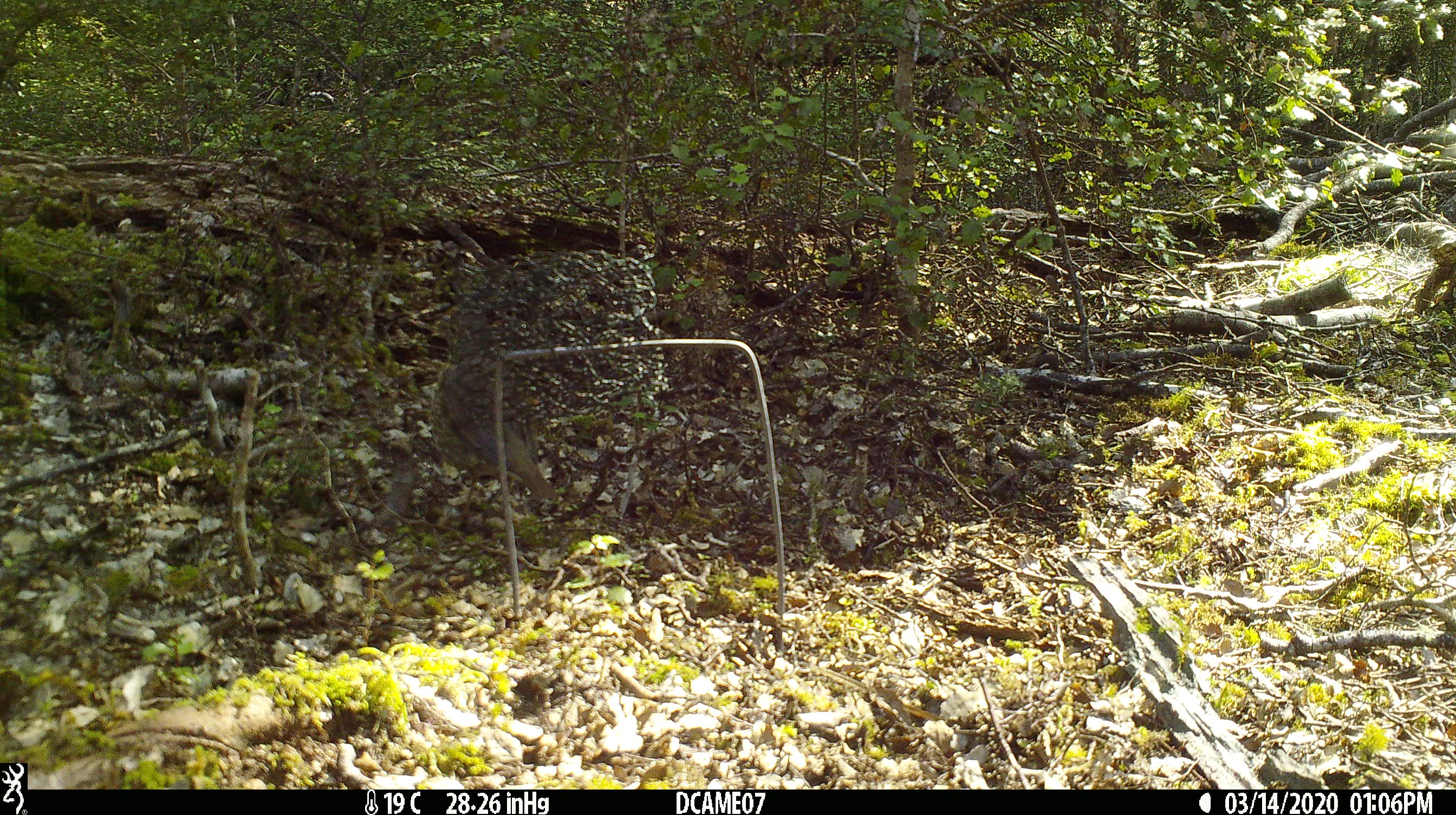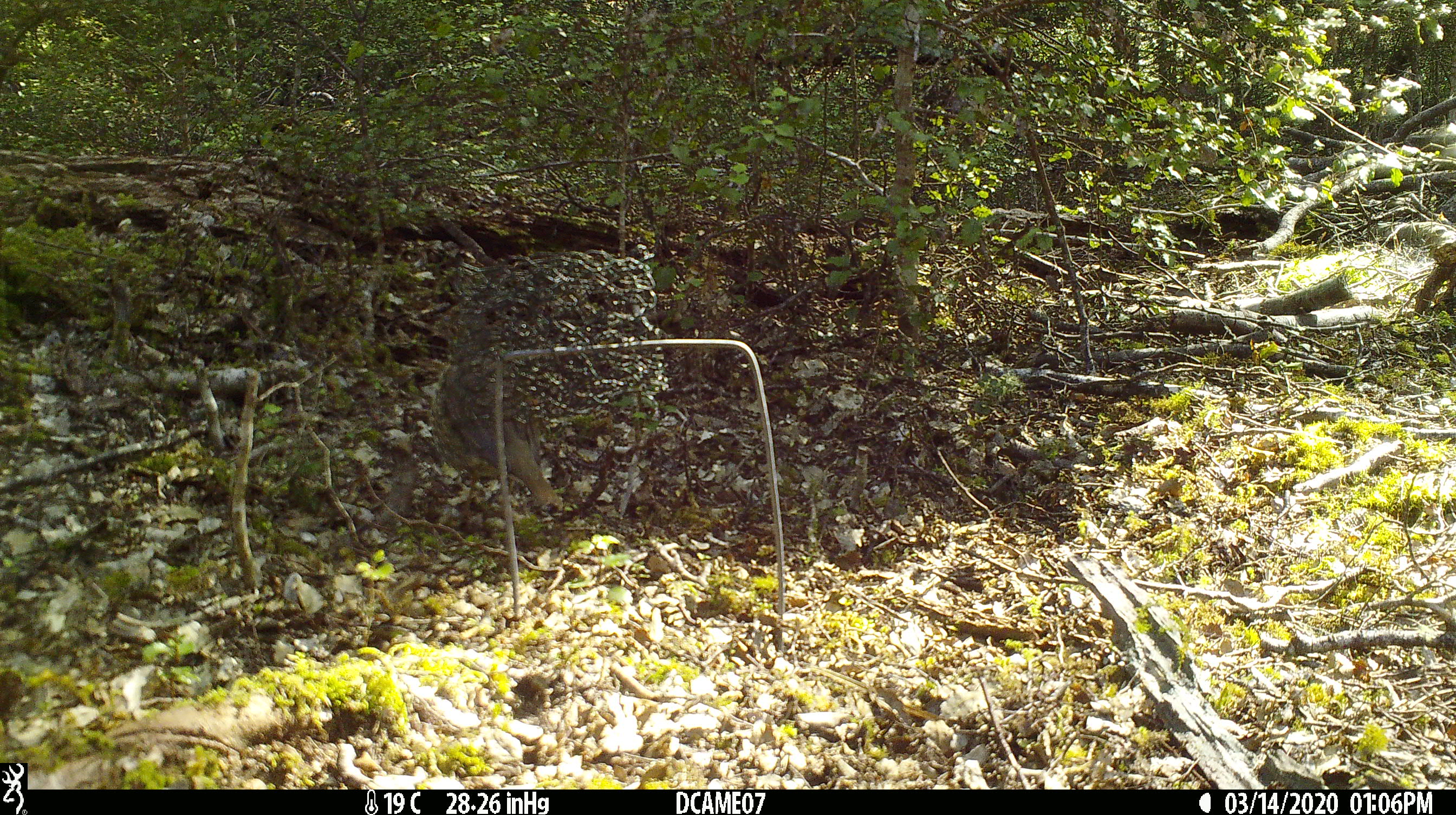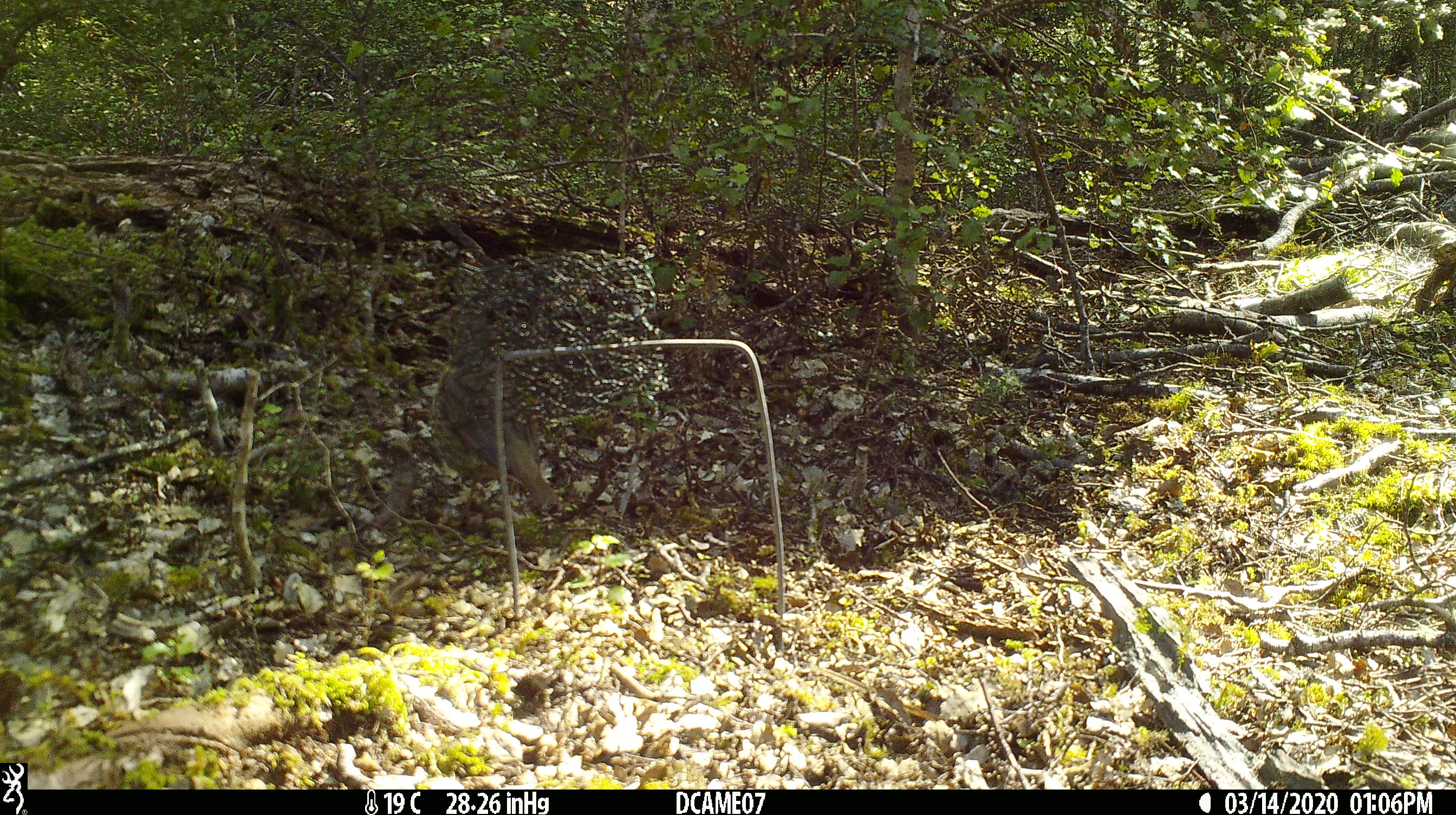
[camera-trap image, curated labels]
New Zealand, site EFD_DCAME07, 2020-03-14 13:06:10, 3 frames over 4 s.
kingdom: Animalia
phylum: Chordata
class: Aves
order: Passeriformes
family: Turdidae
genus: Turdus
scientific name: Turdus philomelos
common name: song thrush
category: thrush